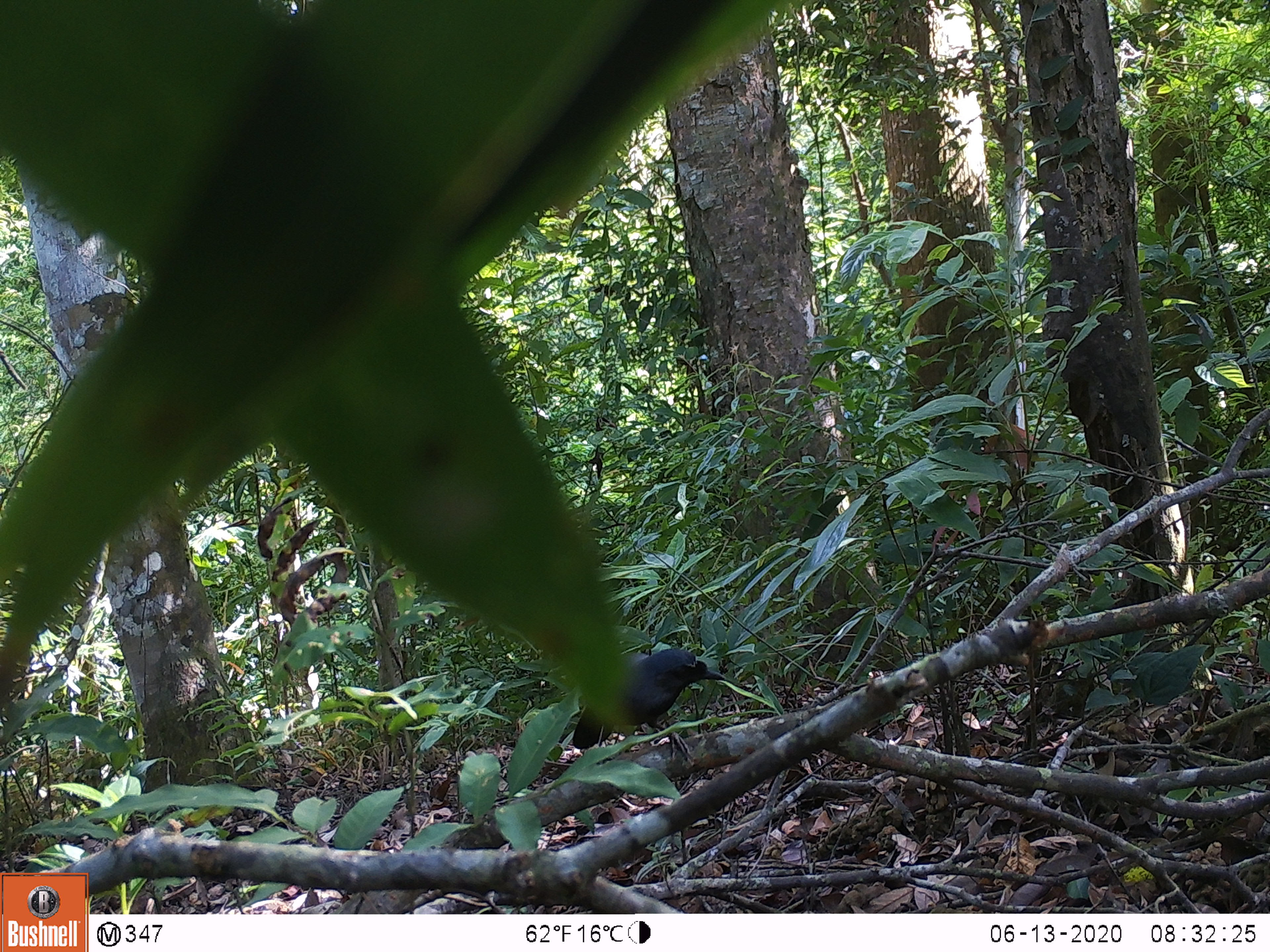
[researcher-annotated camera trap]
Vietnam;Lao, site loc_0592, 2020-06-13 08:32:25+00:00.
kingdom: Animalia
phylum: Chordata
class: Aves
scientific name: Aves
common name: bird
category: unidentified bird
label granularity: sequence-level